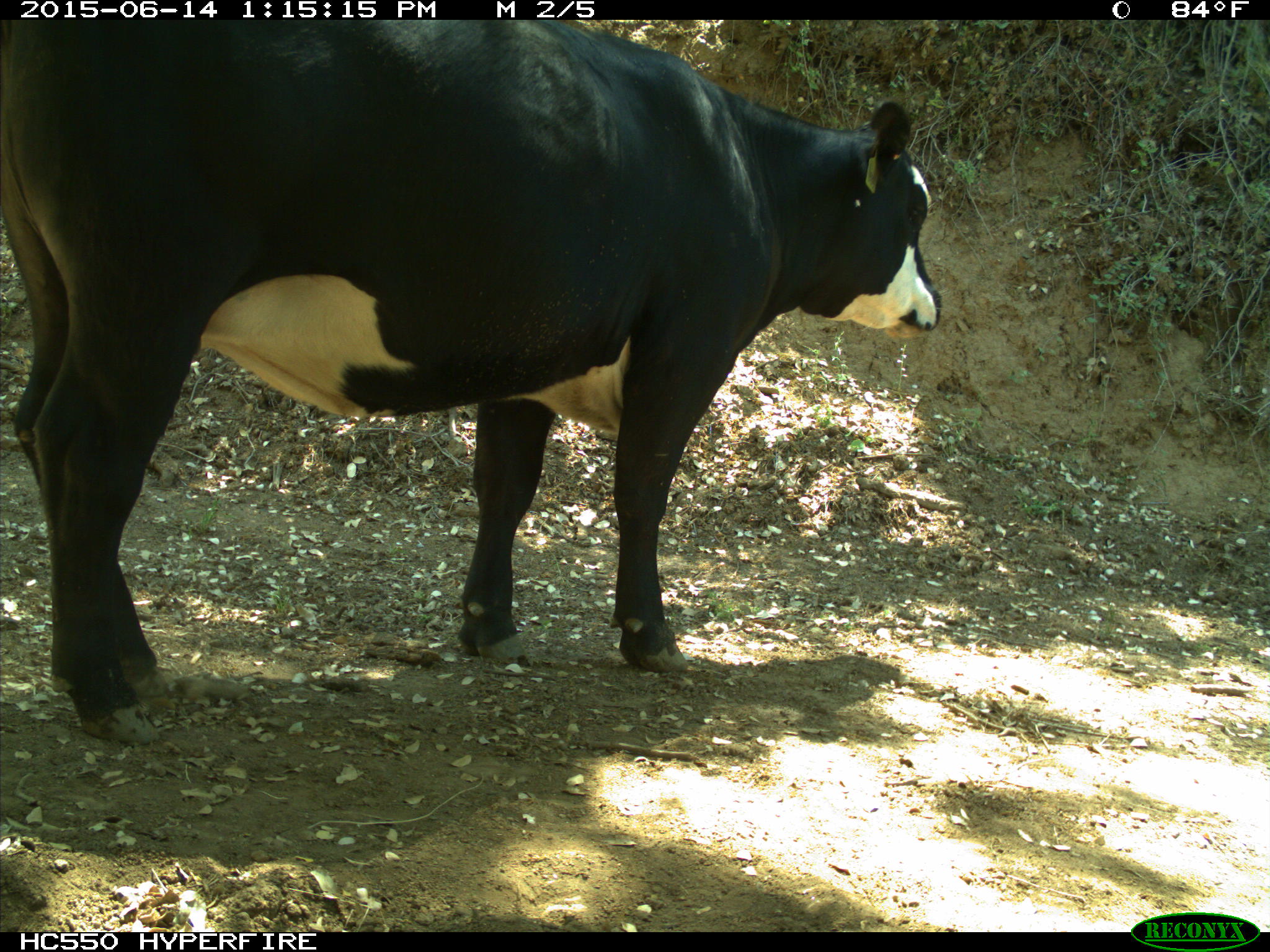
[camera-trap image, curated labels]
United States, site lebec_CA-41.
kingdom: Animalia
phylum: Chordata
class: Mammalia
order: Artiodactyla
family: Bovidae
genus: Bos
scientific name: Bos taurus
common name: domestic cow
Bos taurus (domestic cow).